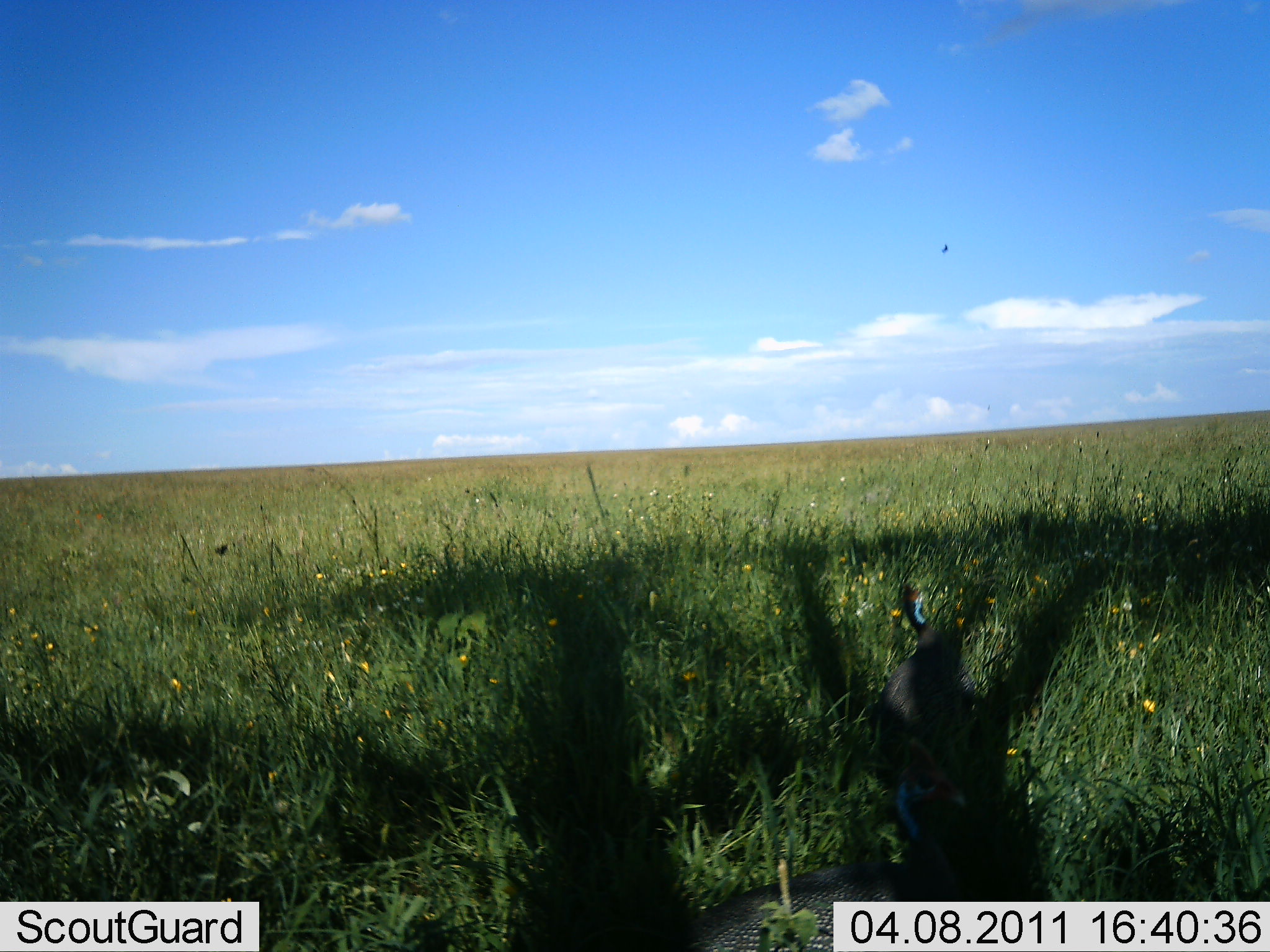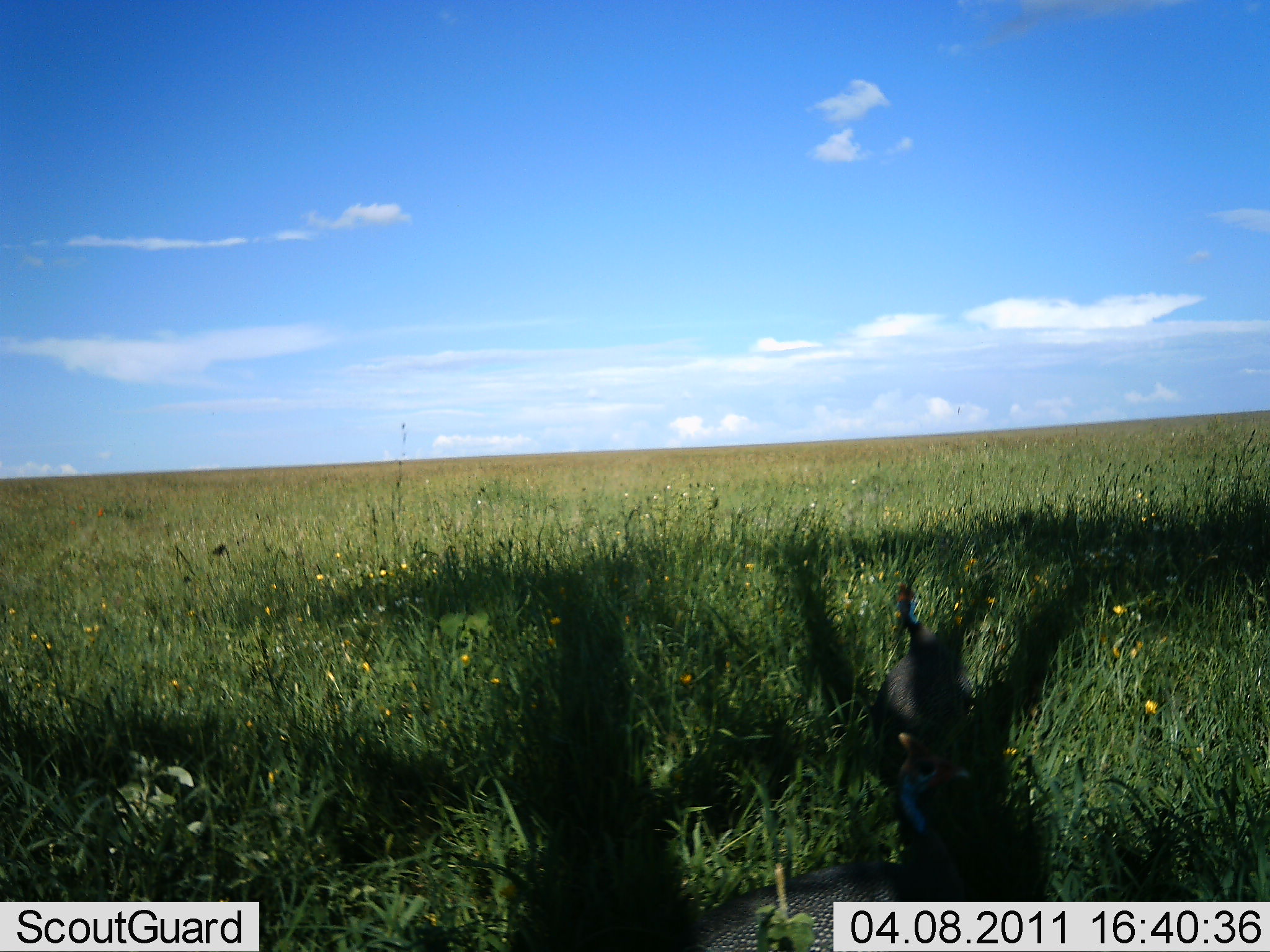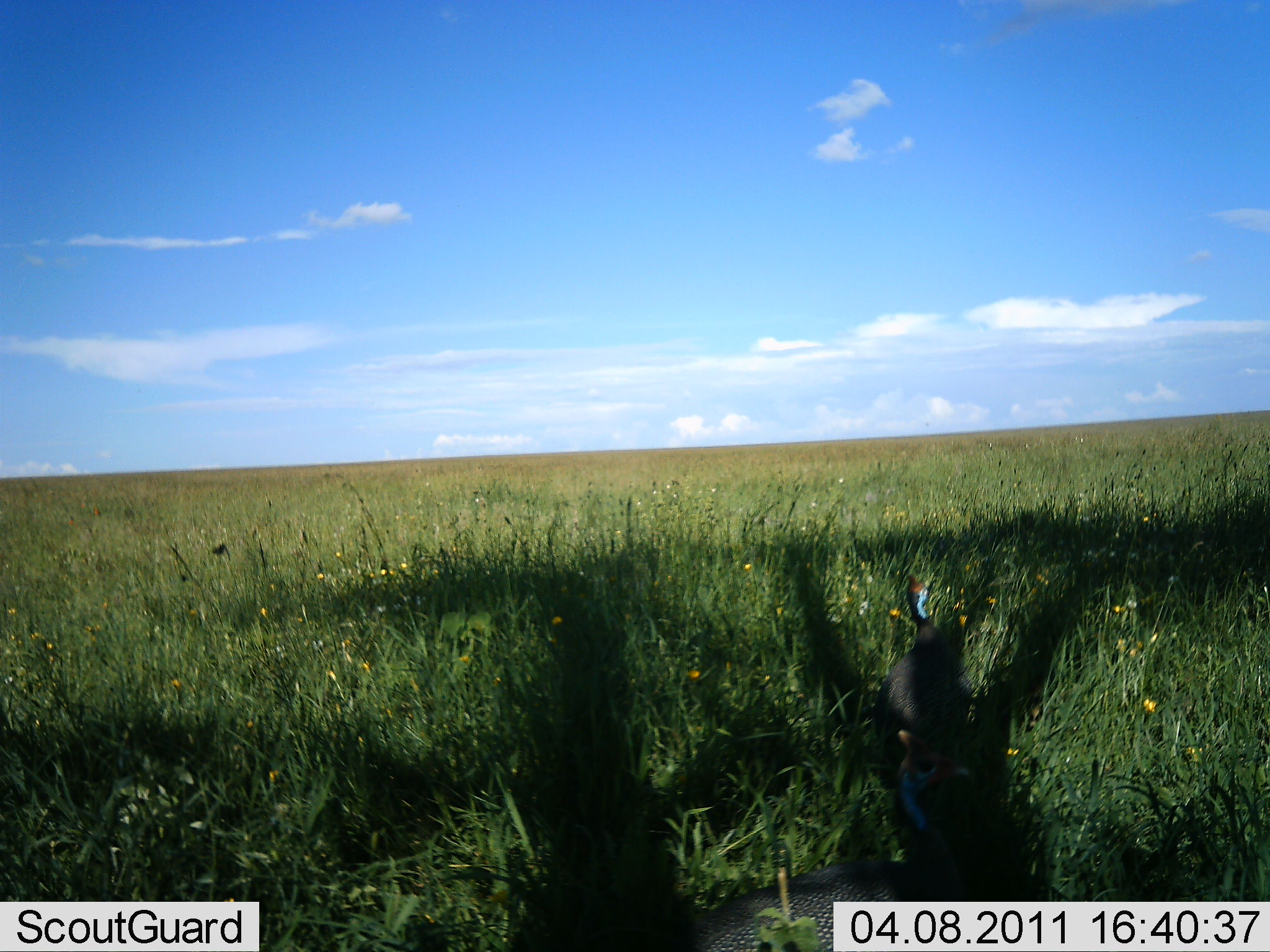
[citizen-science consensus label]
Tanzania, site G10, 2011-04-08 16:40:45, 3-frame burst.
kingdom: Animalia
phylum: Chordata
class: Aves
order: Galliformes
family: Numididae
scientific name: Numididae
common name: guinea fowl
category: guineafowl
Guineafowl (guinea fowl) (Numididae), count 2. Behavior (volunteer vote fractions): standing 64%, resting 9%, moving 18%, interacting 9%. Young present (vote fraction): 0%. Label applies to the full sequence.